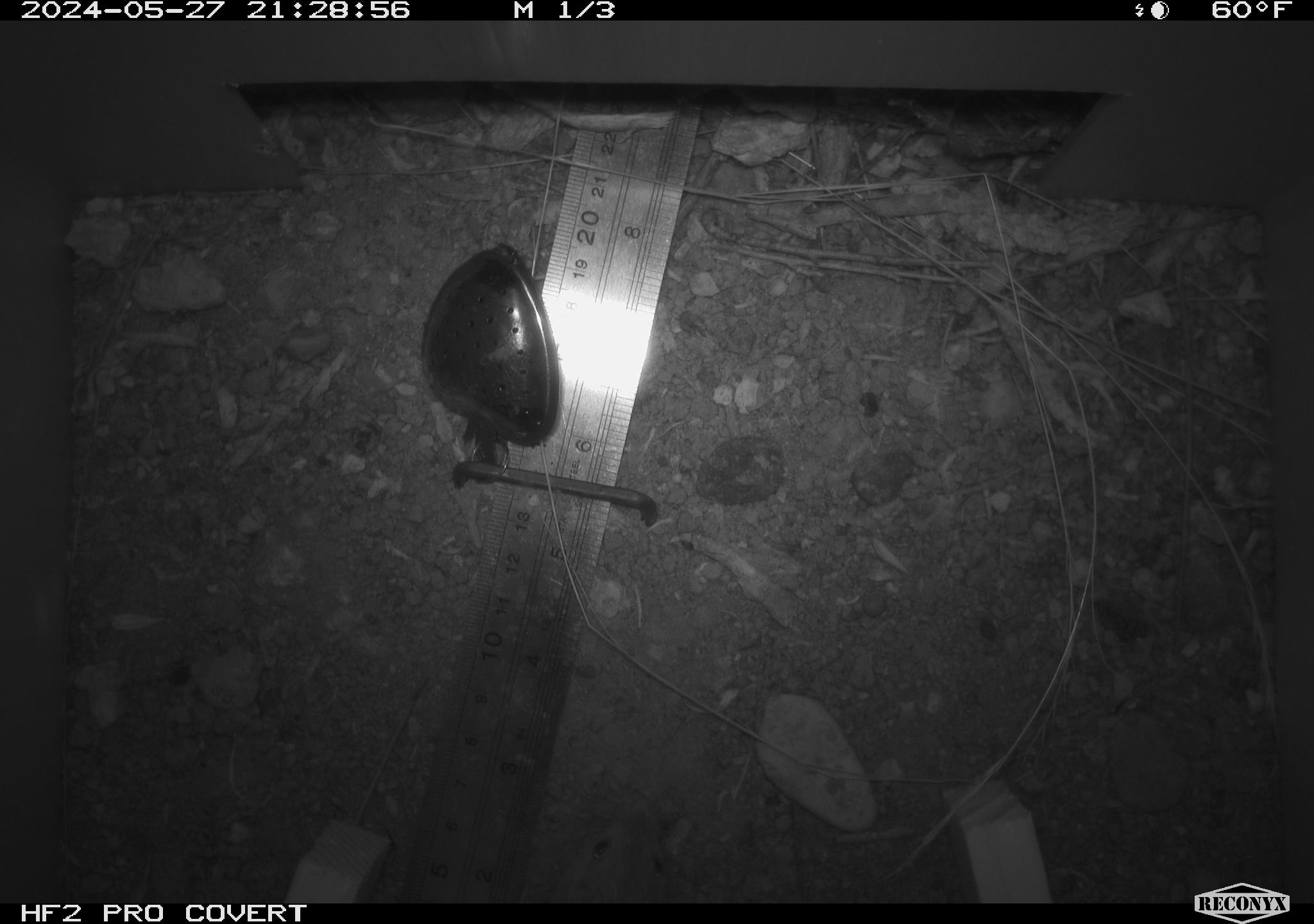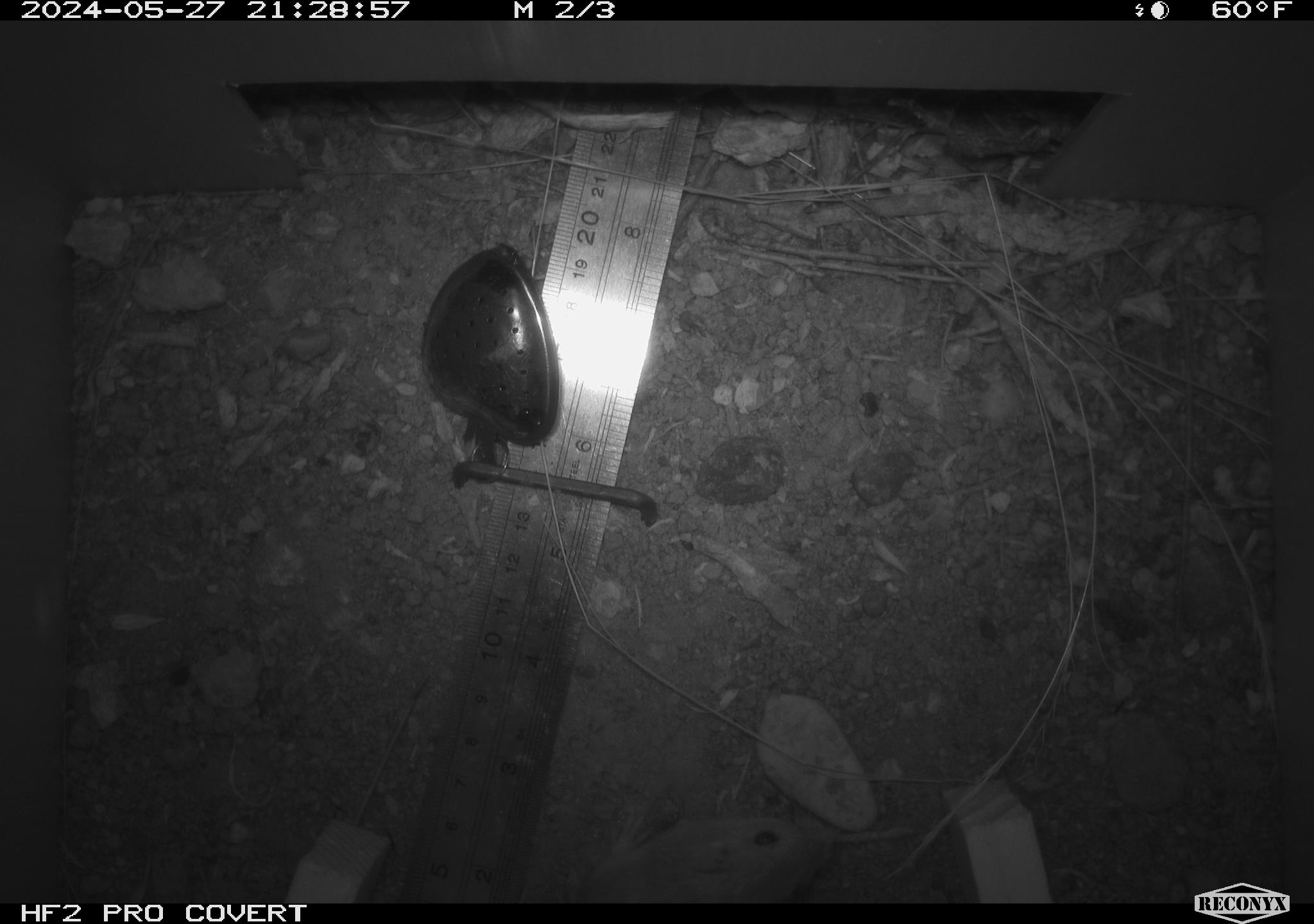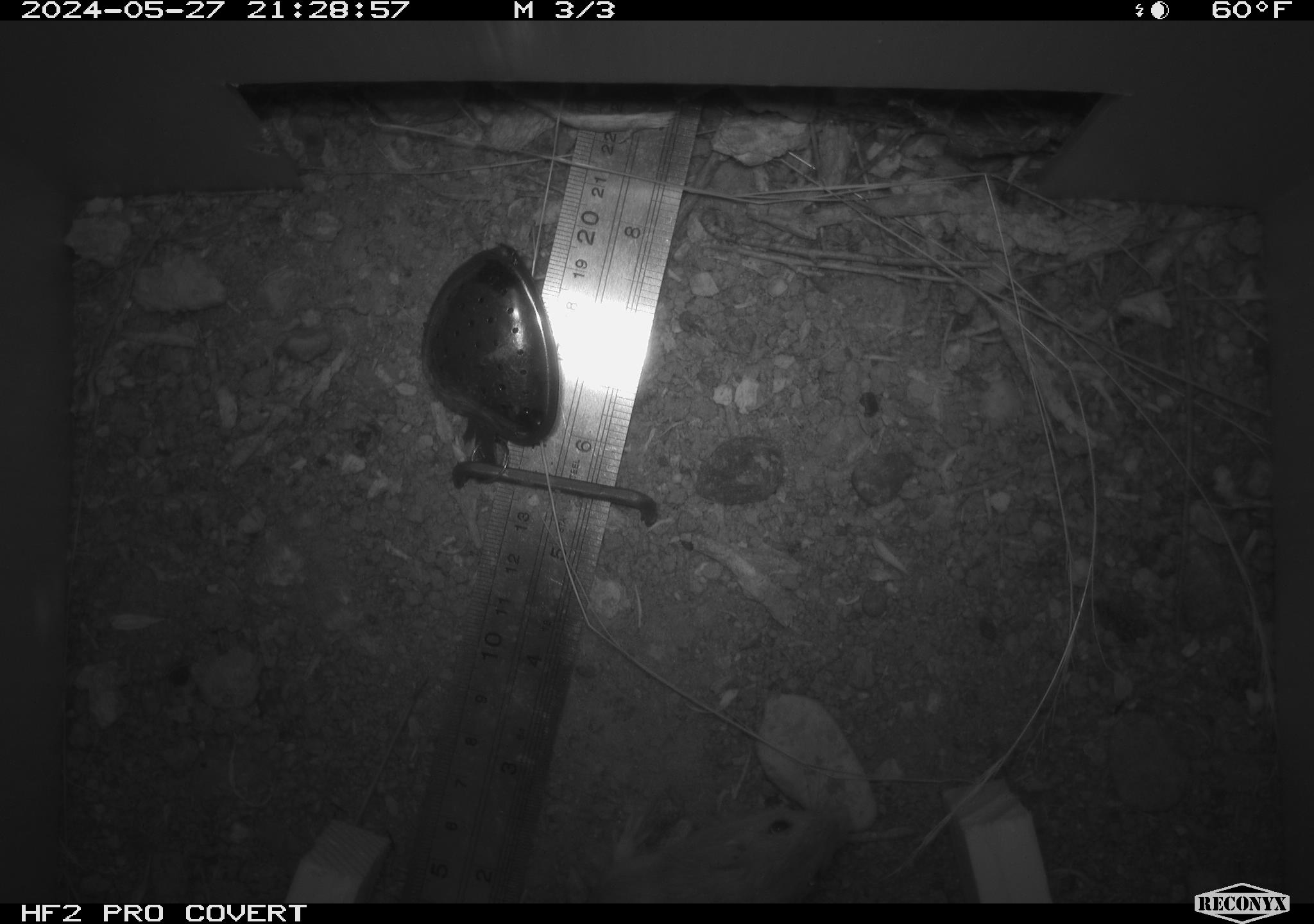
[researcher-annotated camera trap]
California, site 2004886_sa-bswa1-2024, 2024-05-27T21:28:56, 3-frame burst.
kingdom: Animalia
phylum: Chordata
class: Mammalia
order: Rodentia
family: Heteromyidae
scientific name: Heteromyidae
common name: kangaroo rats and pocket mice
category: heteromyidae family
Heteromyidae family (kangaroo rats and pocket mice) (Heteromyidae).